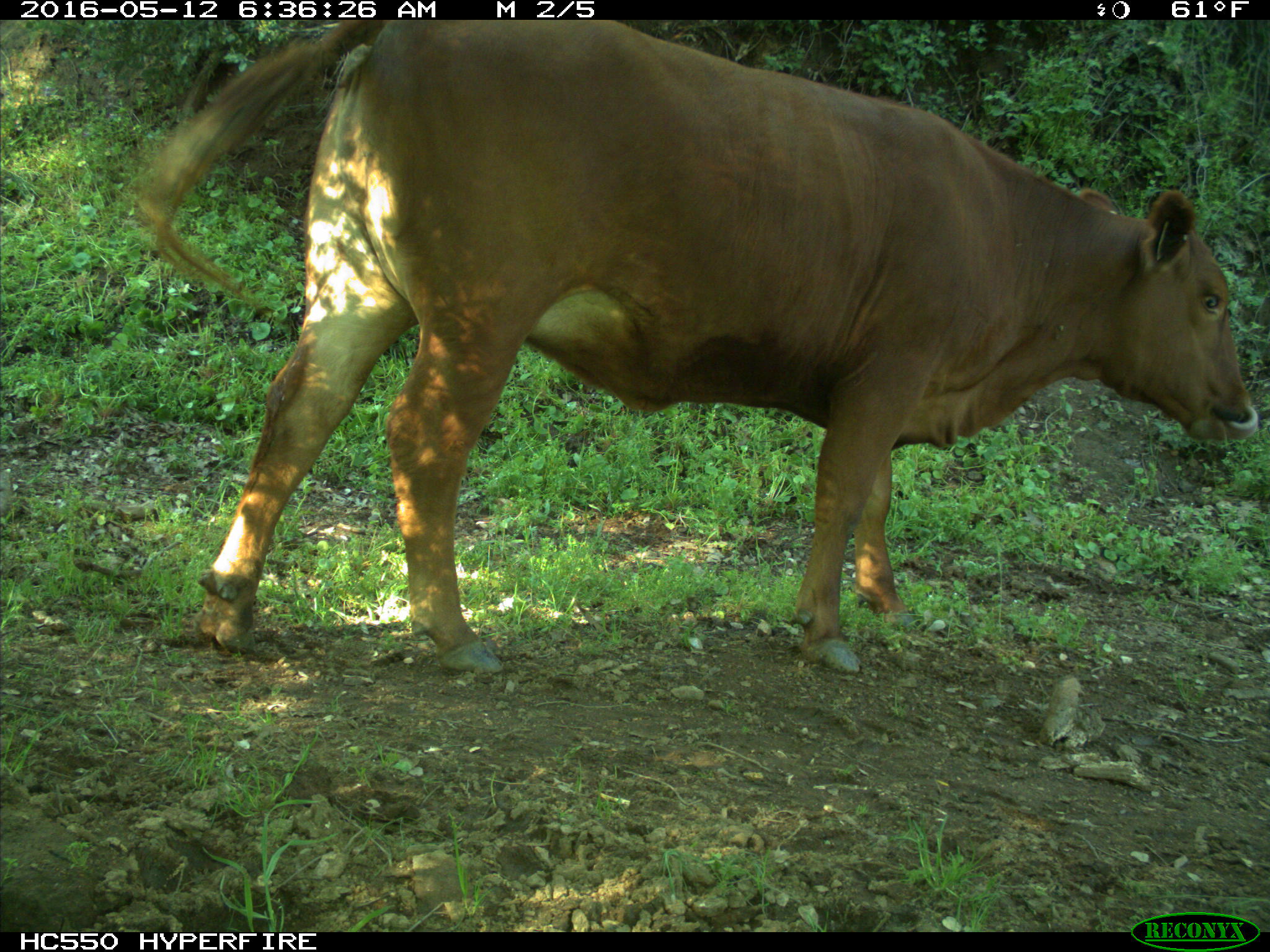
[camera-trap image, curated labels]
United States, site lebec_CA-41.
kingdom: Animalia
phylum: Chordata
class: Mammalia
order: Artiodactyla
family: Bovidae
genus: Bos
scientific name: Bos taurus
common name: domestic cow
Bos taurus (domestic cow).